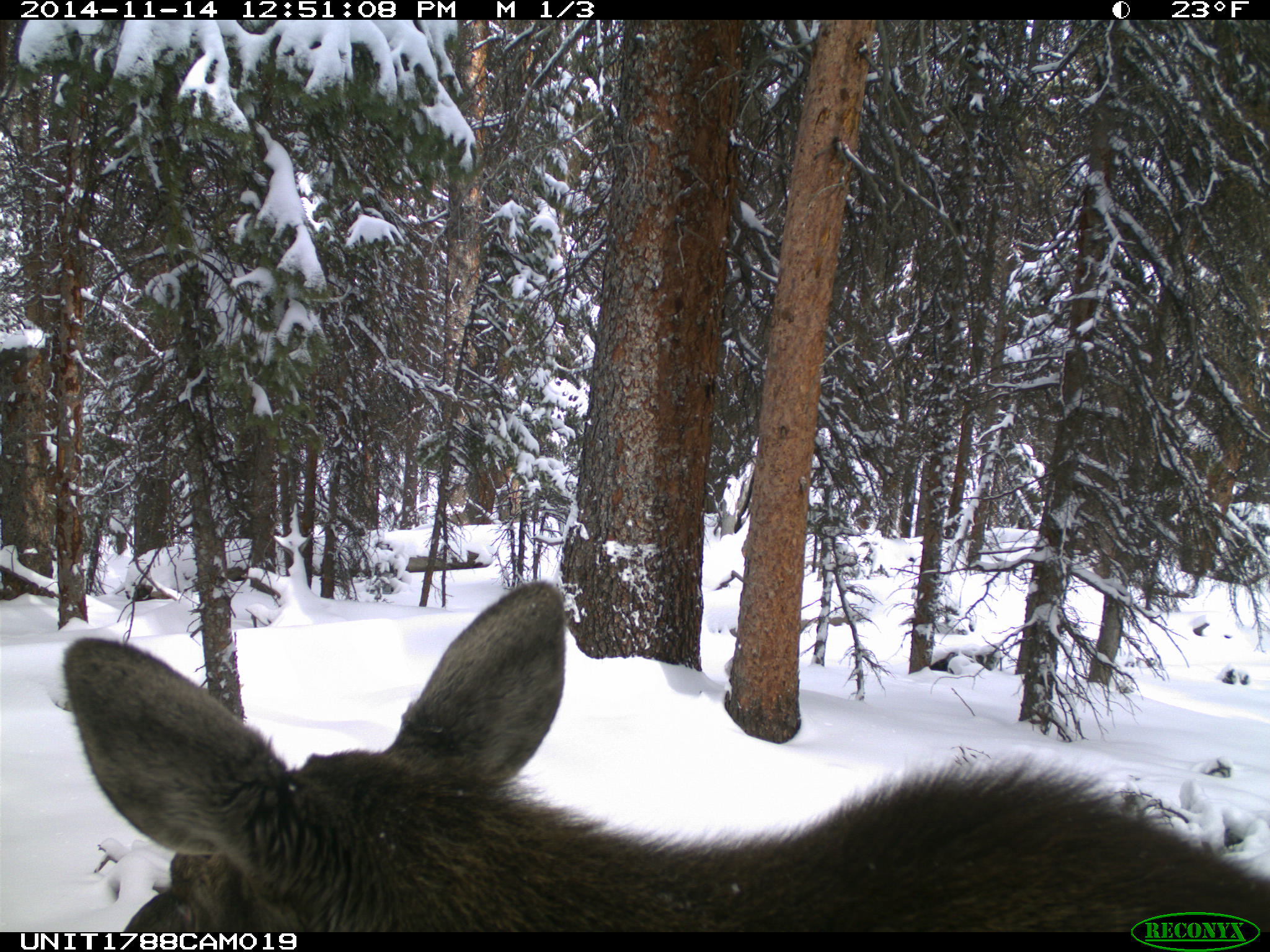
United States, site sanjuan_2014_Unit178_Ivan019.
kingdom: Animalia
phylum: Chordata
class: Mammalia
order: Artiodactyla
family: Cervidae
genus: Alces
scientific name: Alces alces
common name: moose